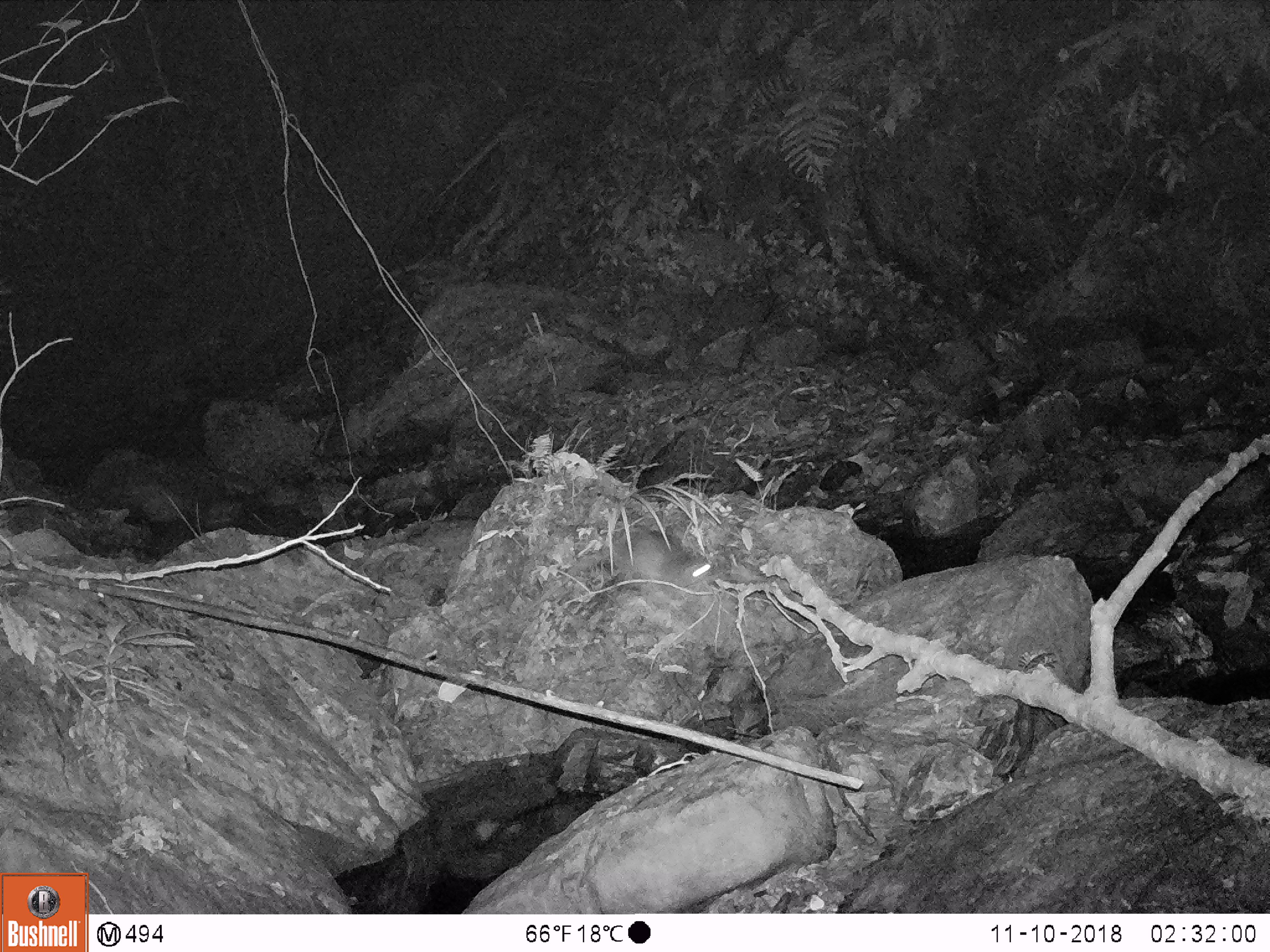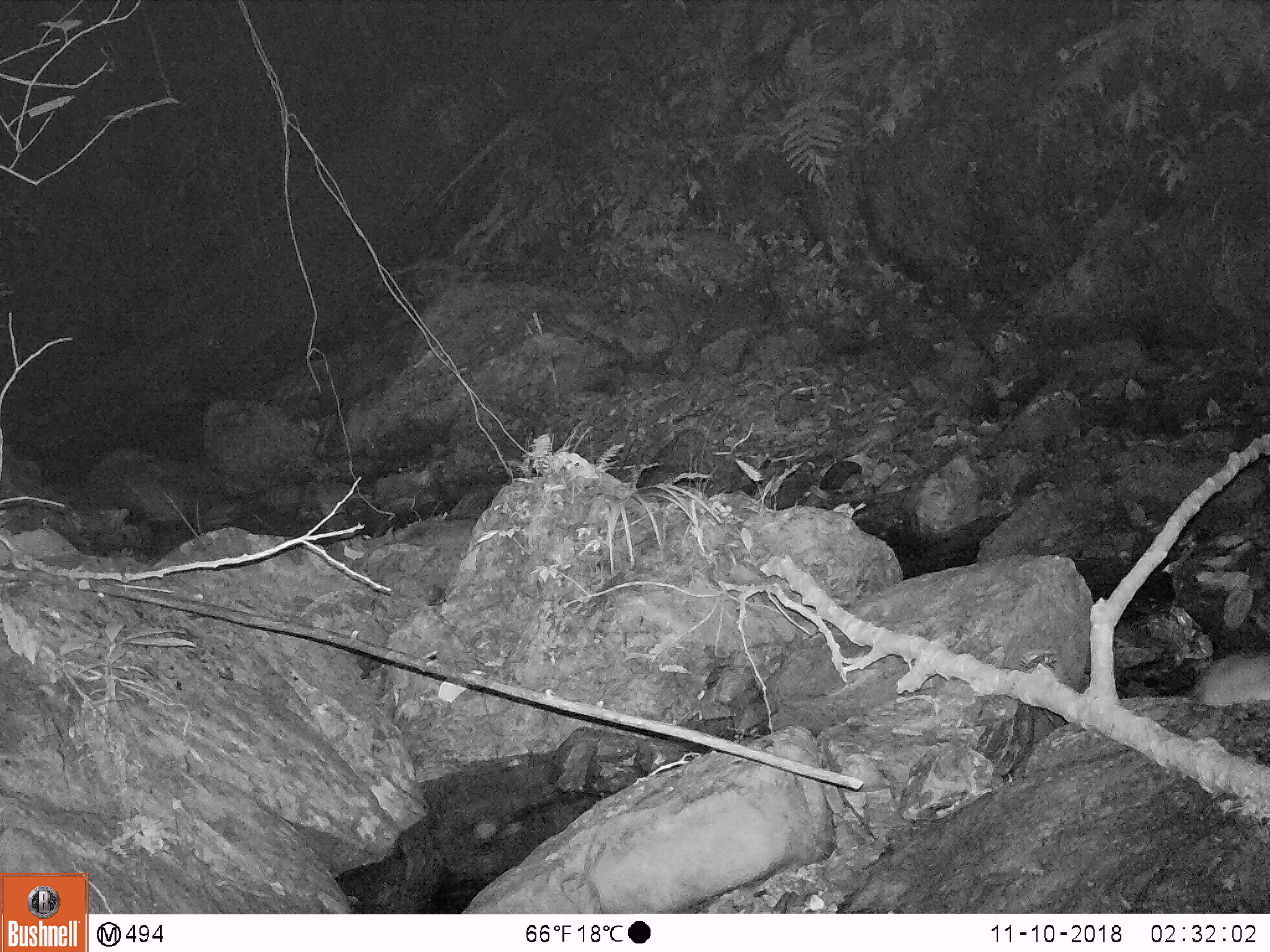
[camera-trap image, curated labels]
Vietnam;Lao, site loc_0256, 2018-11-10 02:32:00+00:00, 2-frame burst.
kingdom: Animalia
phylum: Chordata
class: Mammalia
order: Rodentia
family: Muridae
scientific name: Muridae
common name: old-world mice and rats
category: unidentified murid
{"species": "unidentified murid (old-world mice and rats) (Muridae)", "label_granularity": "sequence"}